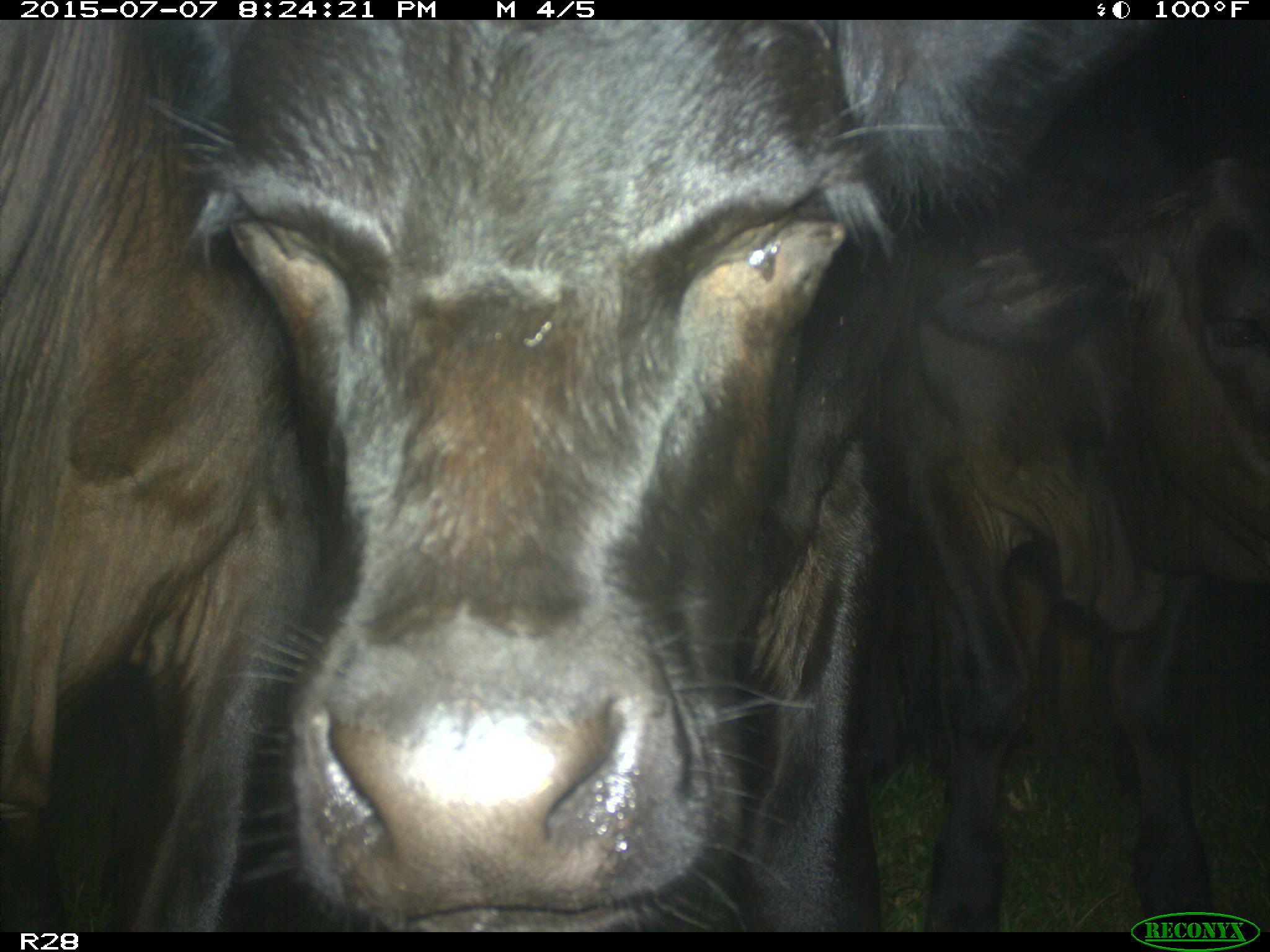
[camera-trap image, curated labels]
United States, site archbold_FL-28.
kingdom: Animalia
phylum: Chordata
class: Mammalia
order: Artiodactyla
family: Bovidae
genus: Bos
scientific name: Bos taurus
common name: domestic cow